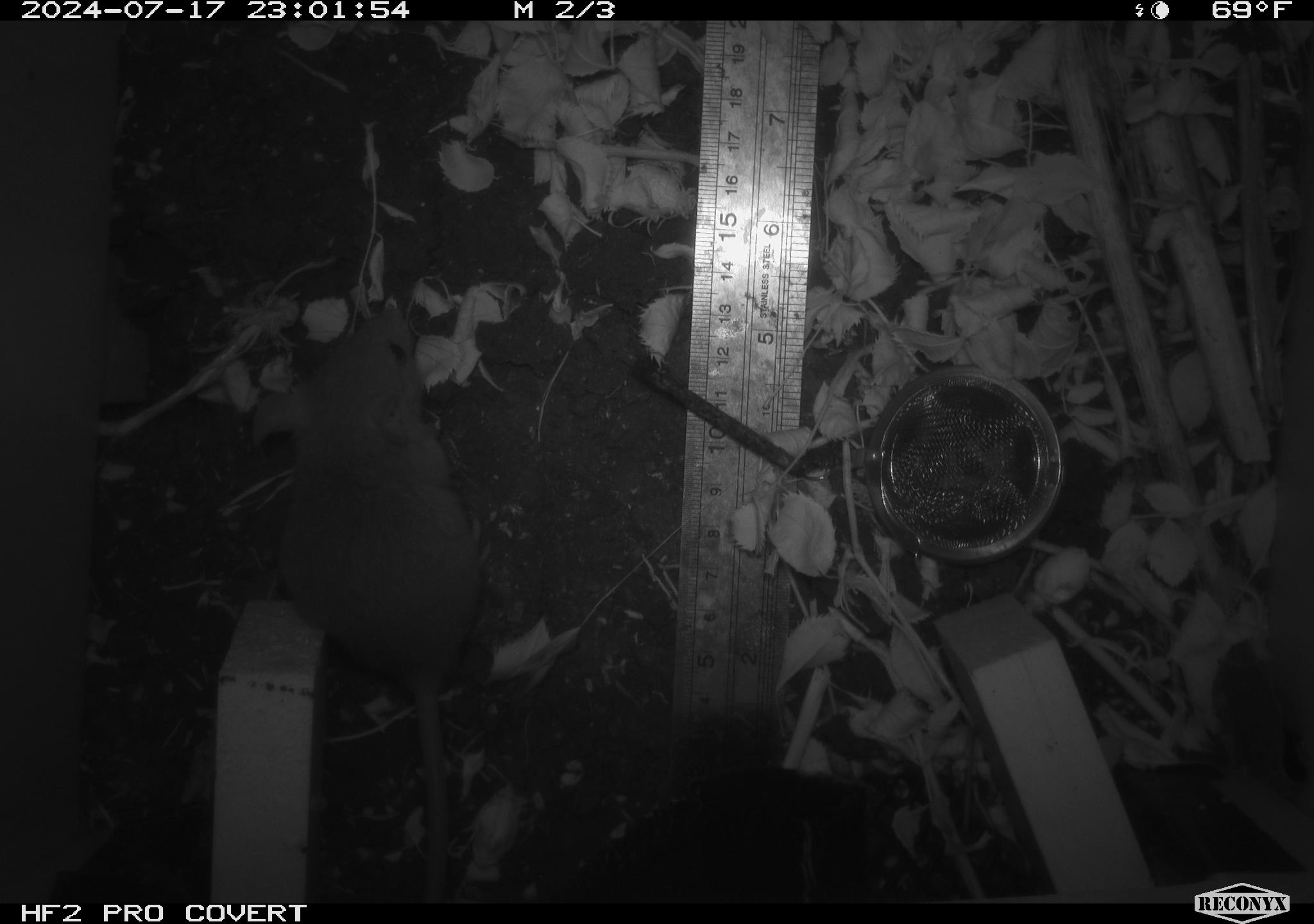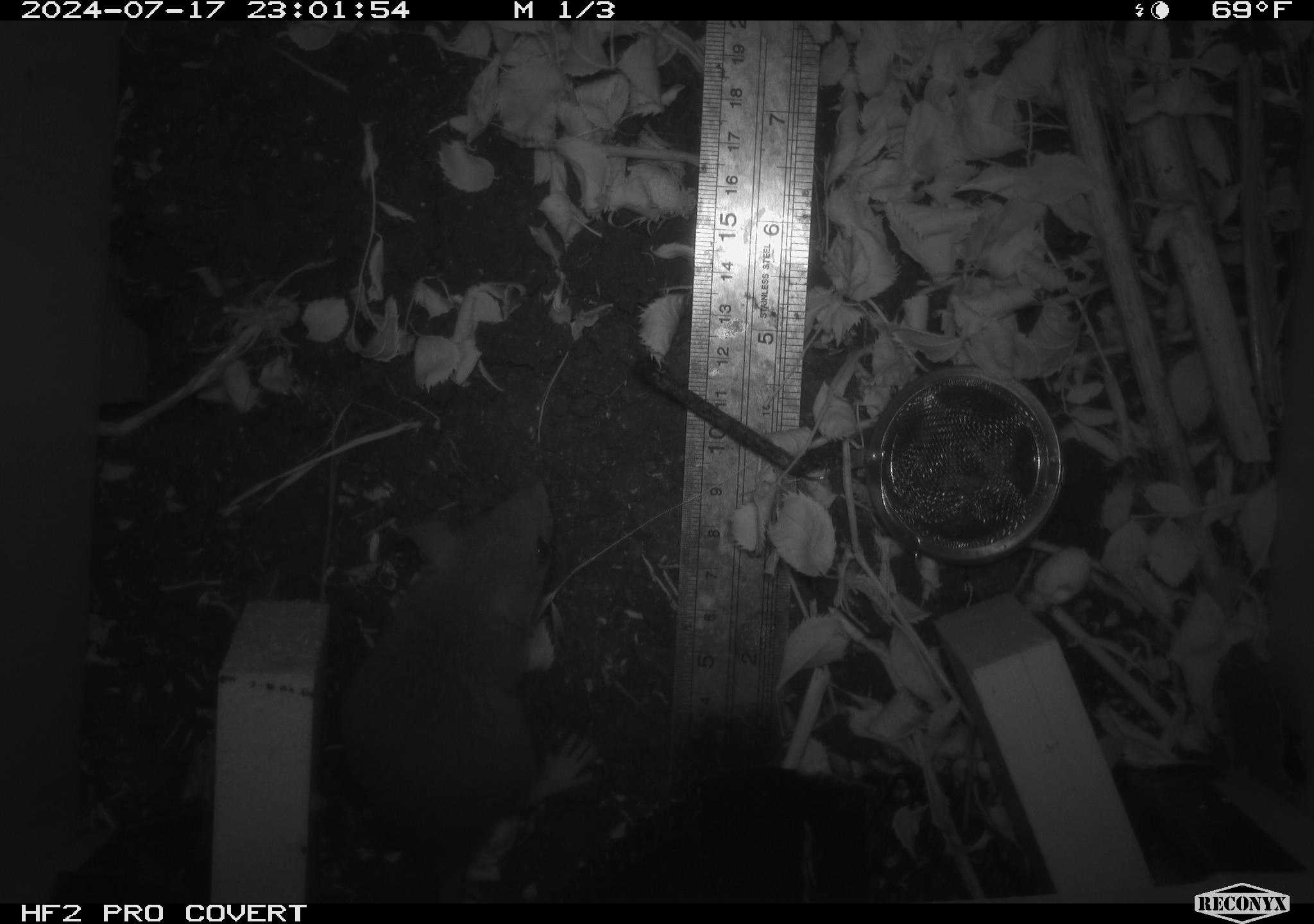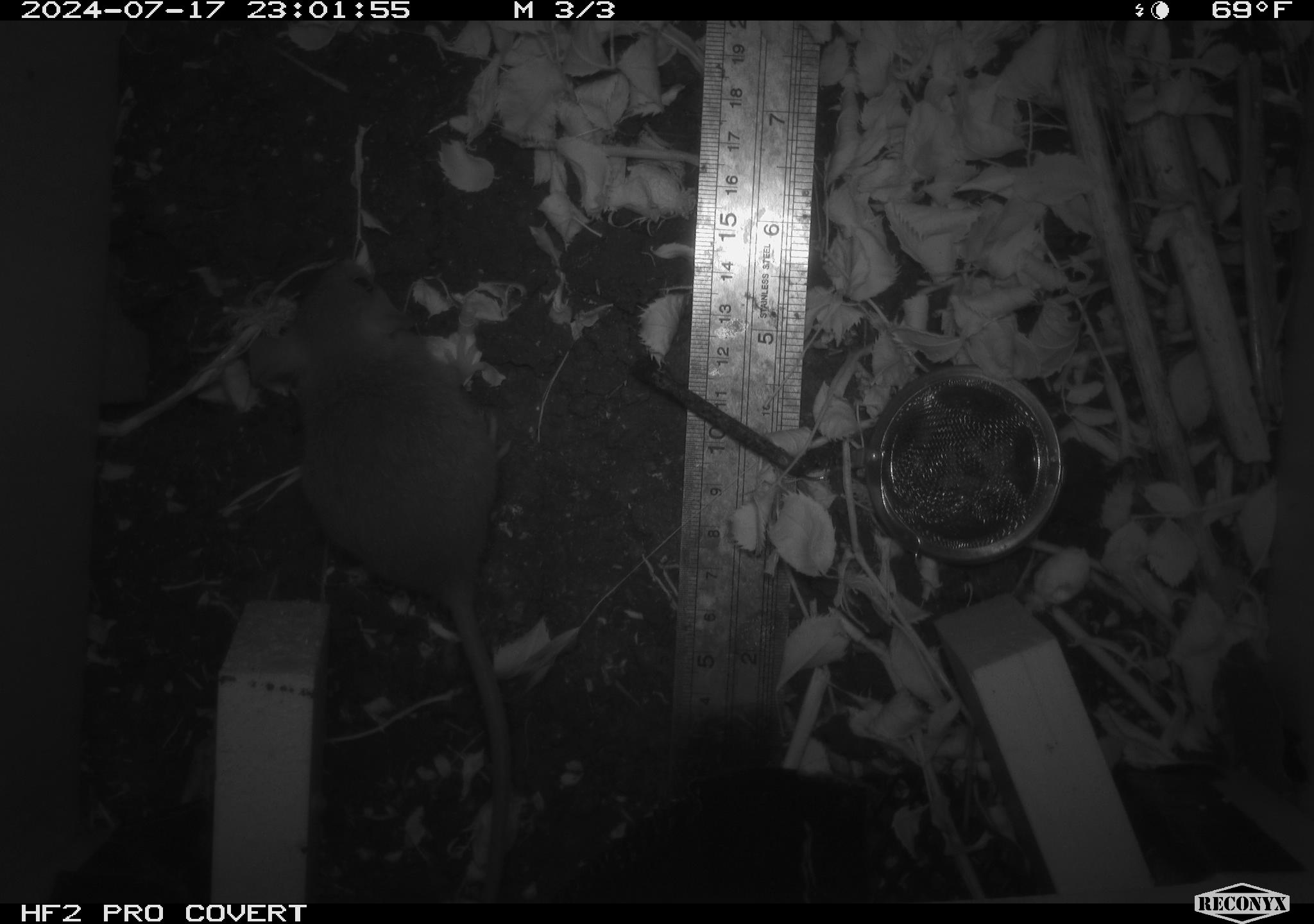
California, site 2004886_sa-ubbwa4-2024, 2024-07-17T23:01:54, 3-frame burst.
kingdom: Animalia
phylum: Chordata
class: Mammalia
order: Rodentia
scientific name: Rodentia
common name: woodrat or rat or mouse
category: woodrat or rat or mouse species